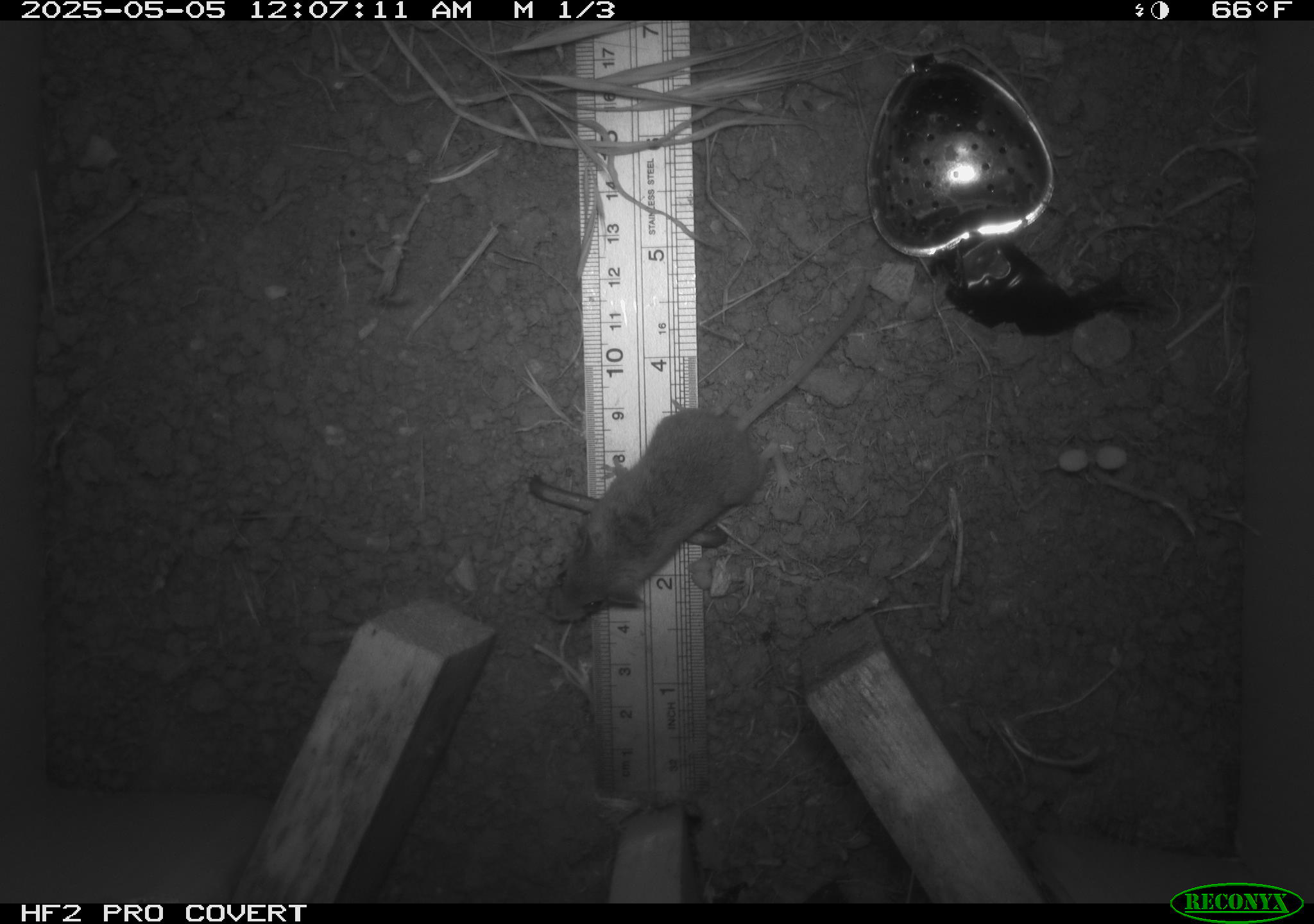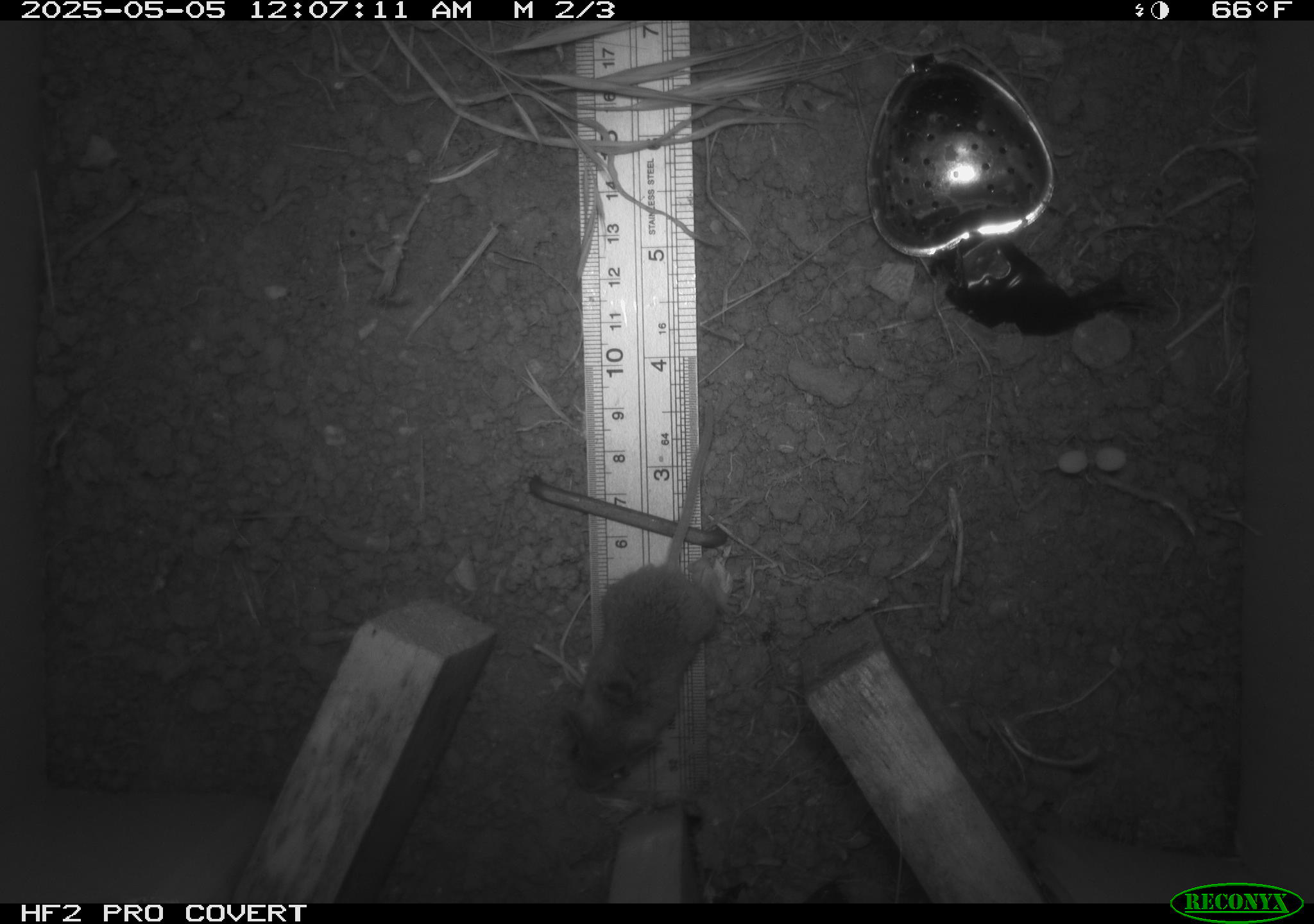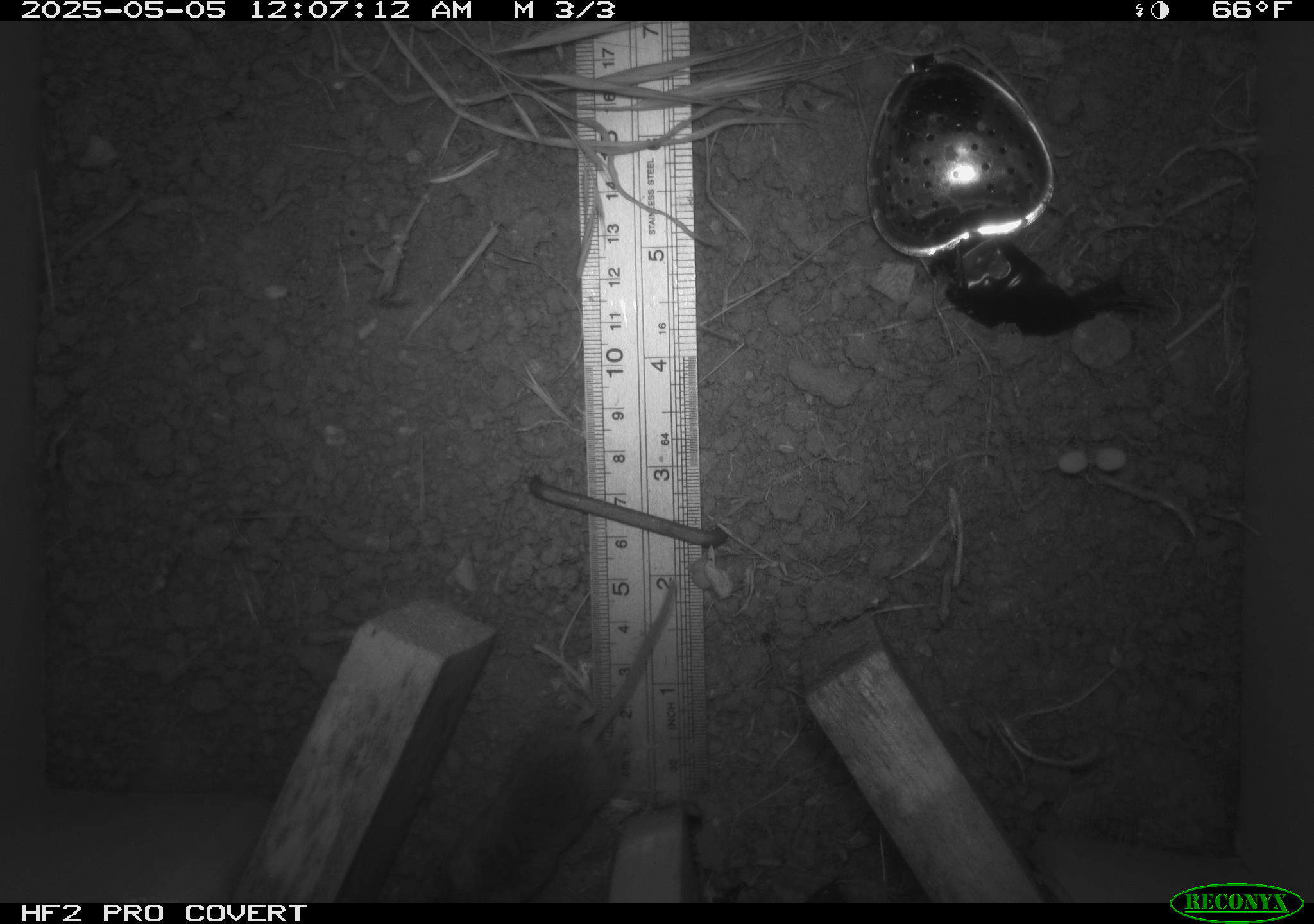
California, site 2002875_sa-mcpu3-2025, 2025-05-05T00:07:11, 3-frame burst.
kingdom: Animalia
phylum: Chordata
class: Mammalia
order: Rodentia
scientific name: Rodentia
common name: mouse species